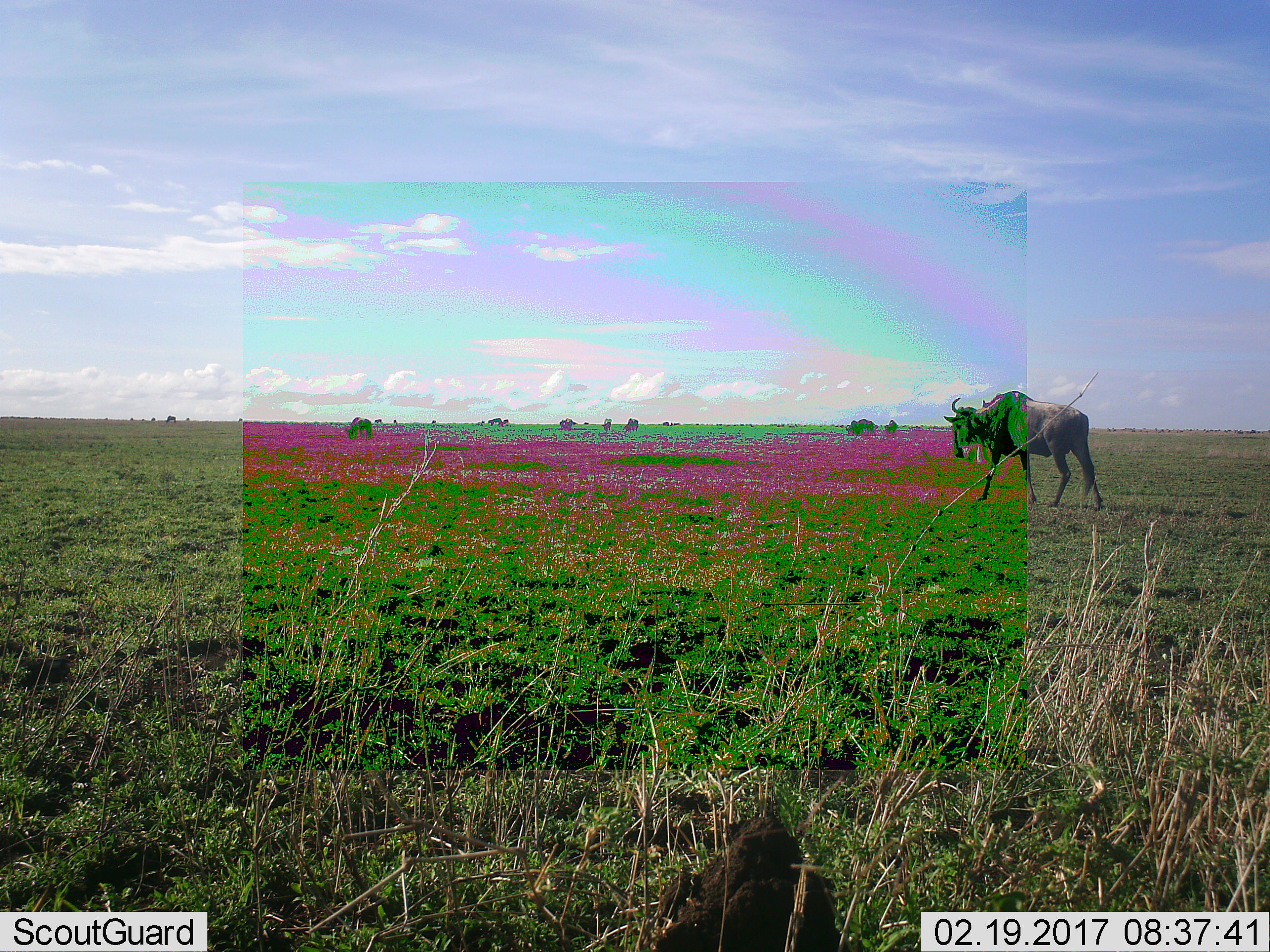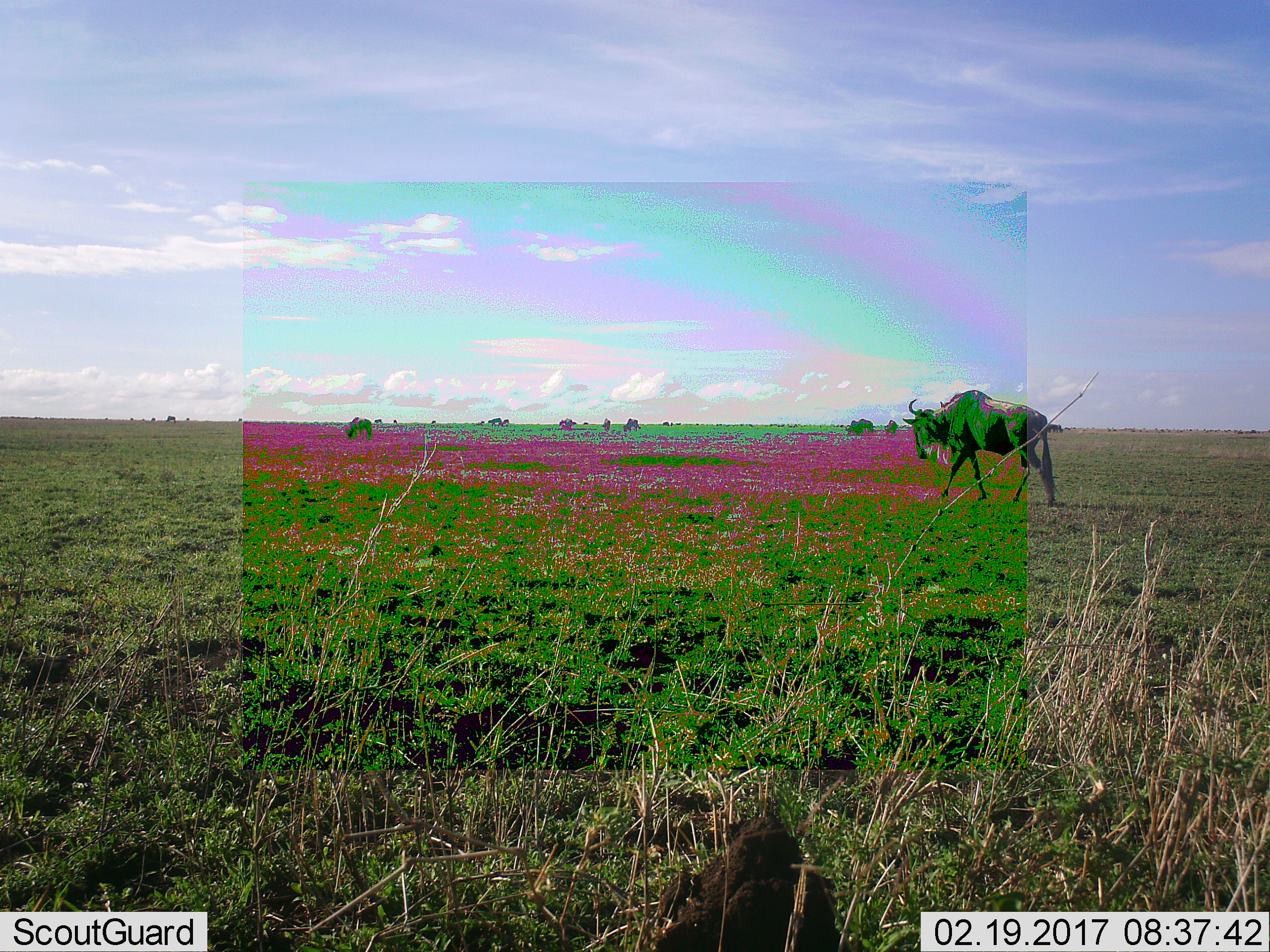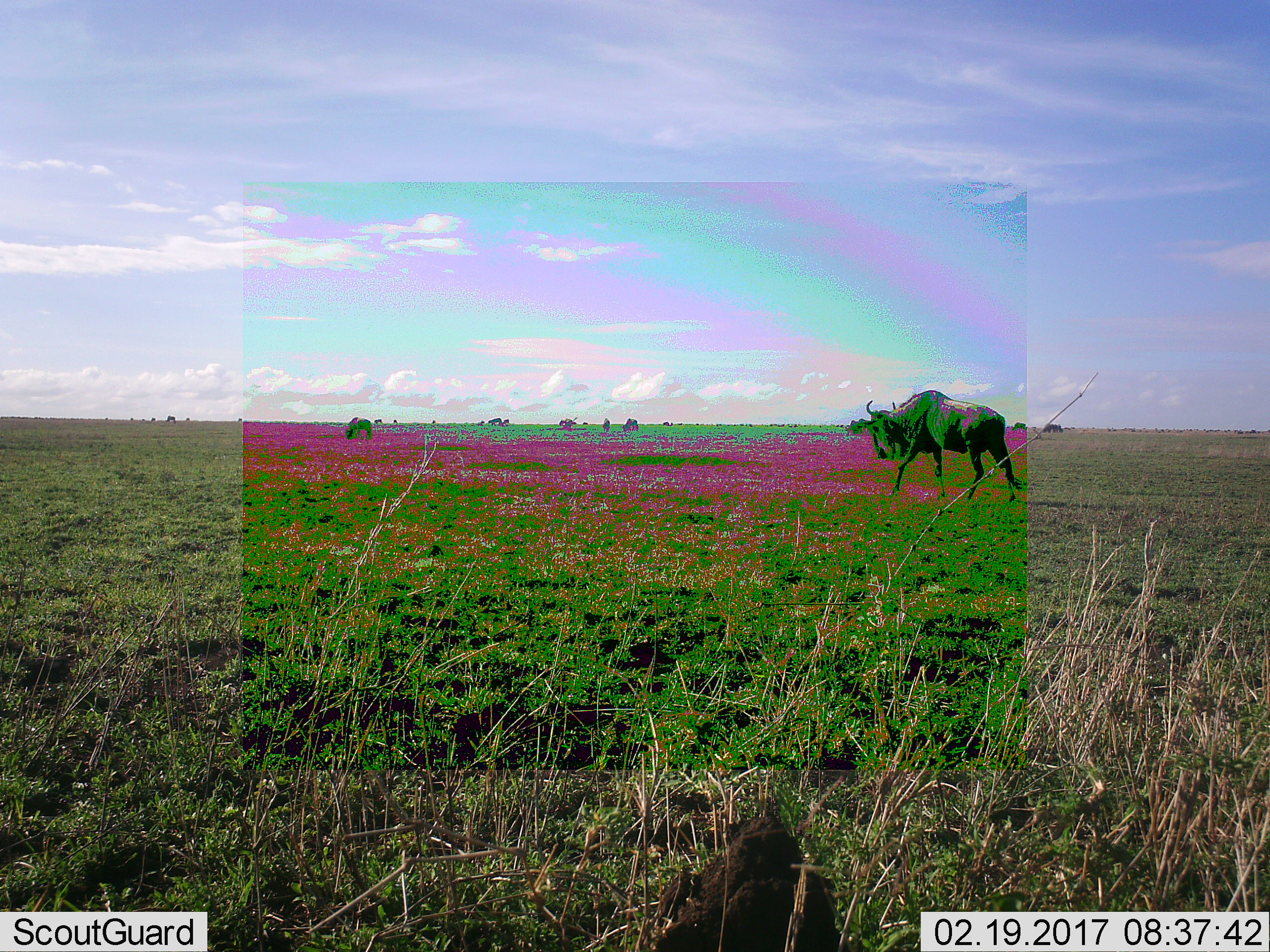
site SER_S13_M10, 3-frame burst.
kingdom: Animalia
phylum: Chordata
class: Mammalia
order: Artiodactyla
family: Bovidae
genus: Connochaetes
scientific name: Connochaetes taurinus taurinus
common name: blue wildebeest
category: wildebeestblue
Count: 1.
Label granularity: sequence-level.